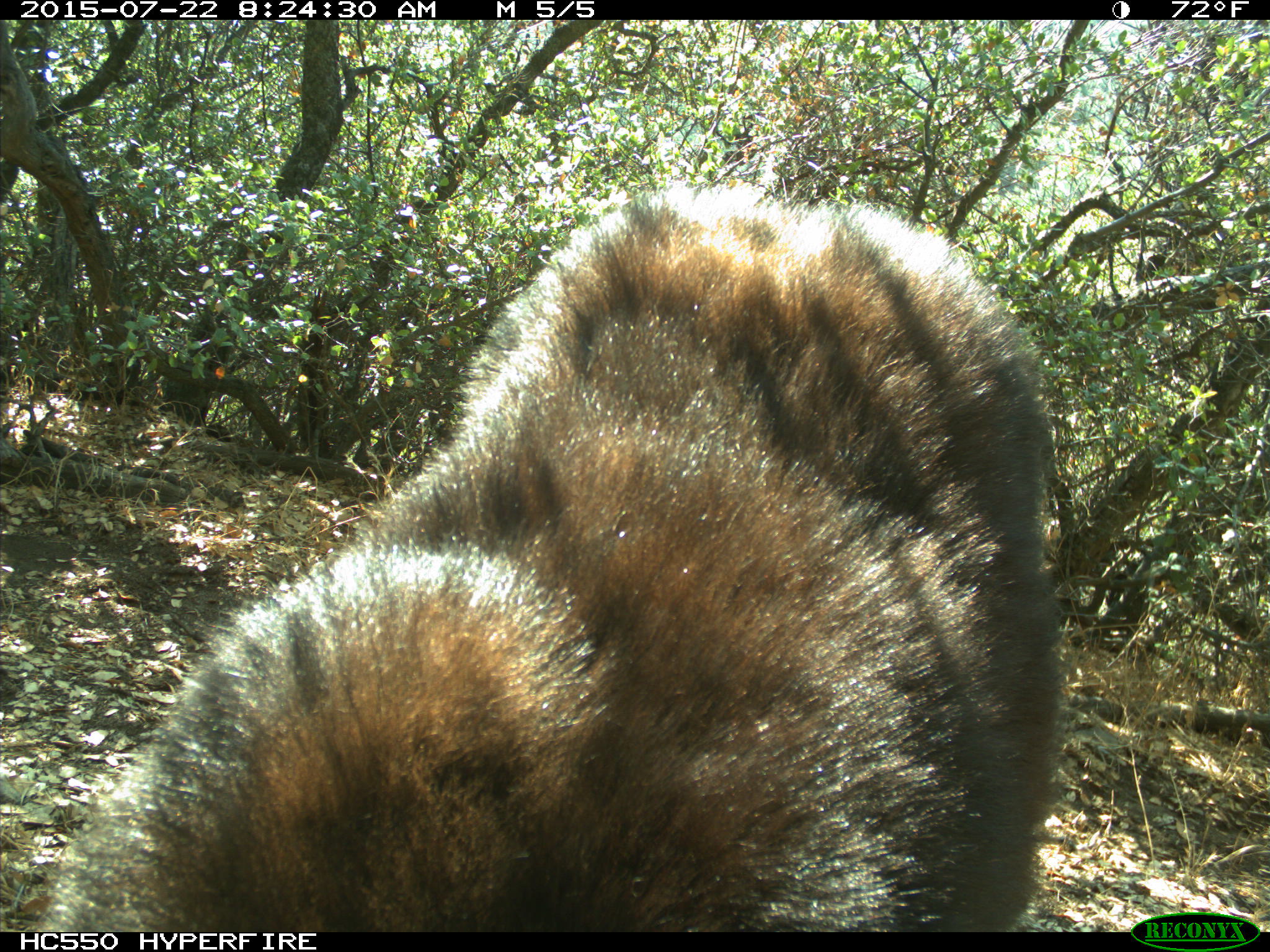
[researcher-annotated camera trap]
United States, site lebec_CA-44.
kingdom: Animalia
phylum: Chordata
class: Mammalia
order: Carnivora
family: Ursidae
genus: Ursus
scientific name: Ursus americanus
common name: american black bear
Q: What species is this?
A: Ursus americanus (american black bear).